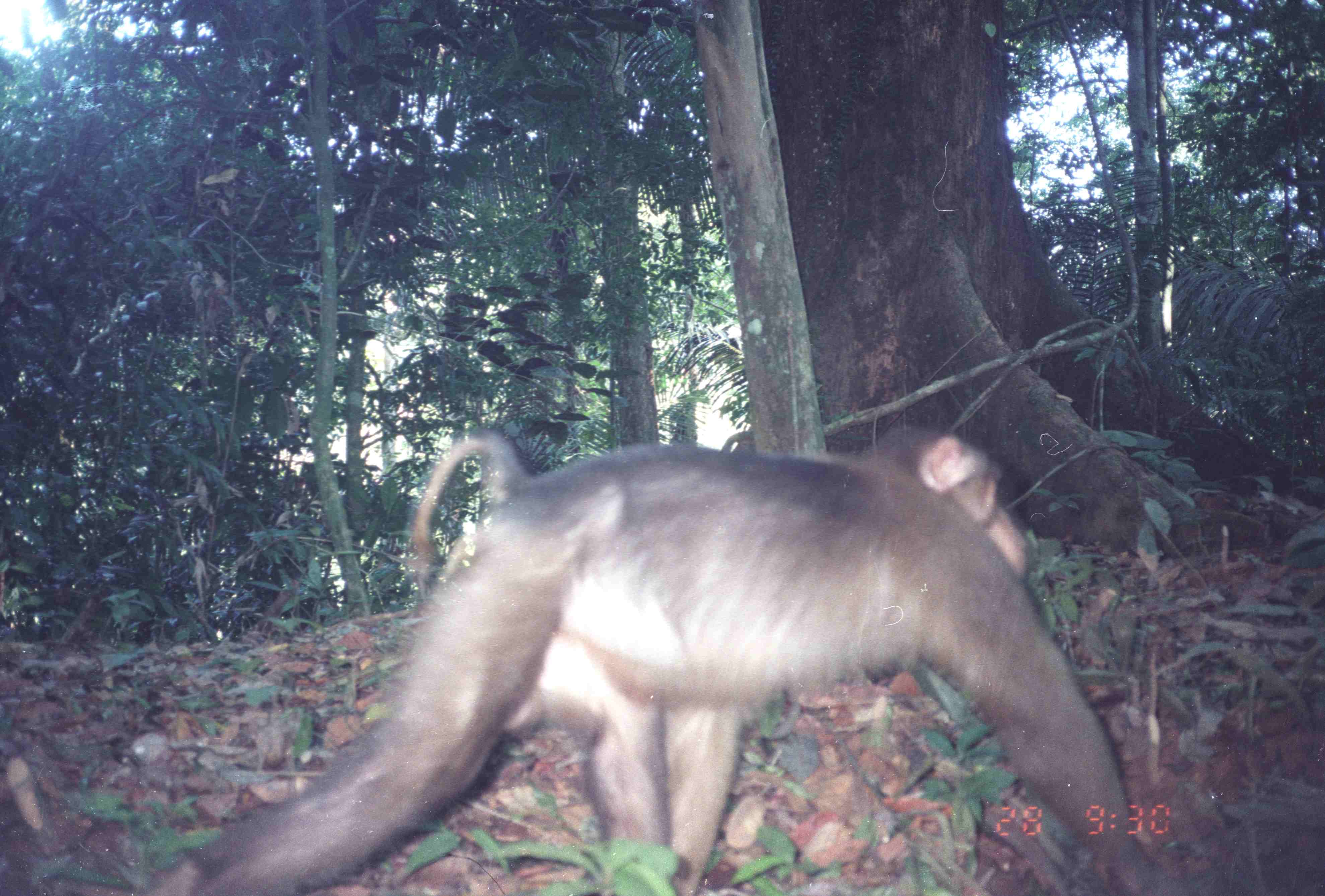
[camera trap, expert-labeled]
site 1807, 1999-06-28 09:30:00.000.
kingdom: Animalia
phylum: Chordata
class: Mammalia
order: Primates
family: Cercopithecidae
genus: Macaca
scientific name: Macaca nemestrina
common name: southern pig-tailed macaque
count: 1